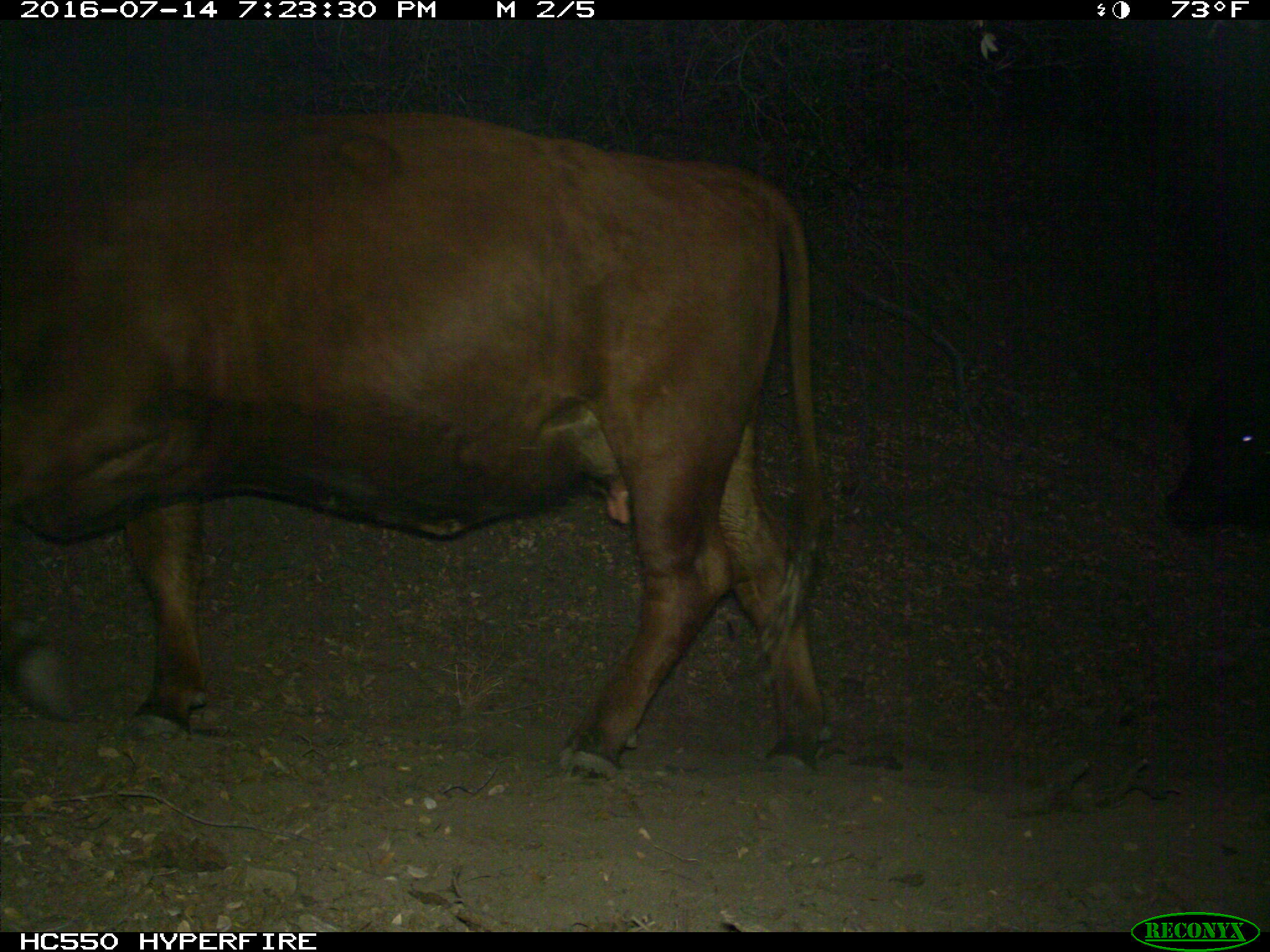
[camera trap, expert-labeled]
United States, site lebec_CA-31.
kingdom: Animalia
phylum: Chordata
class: Mammalia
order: Artiodactyla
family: Bovidae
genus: Bos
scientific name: Bos taurus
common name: domestic cow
Bos taurus (domestic cow).